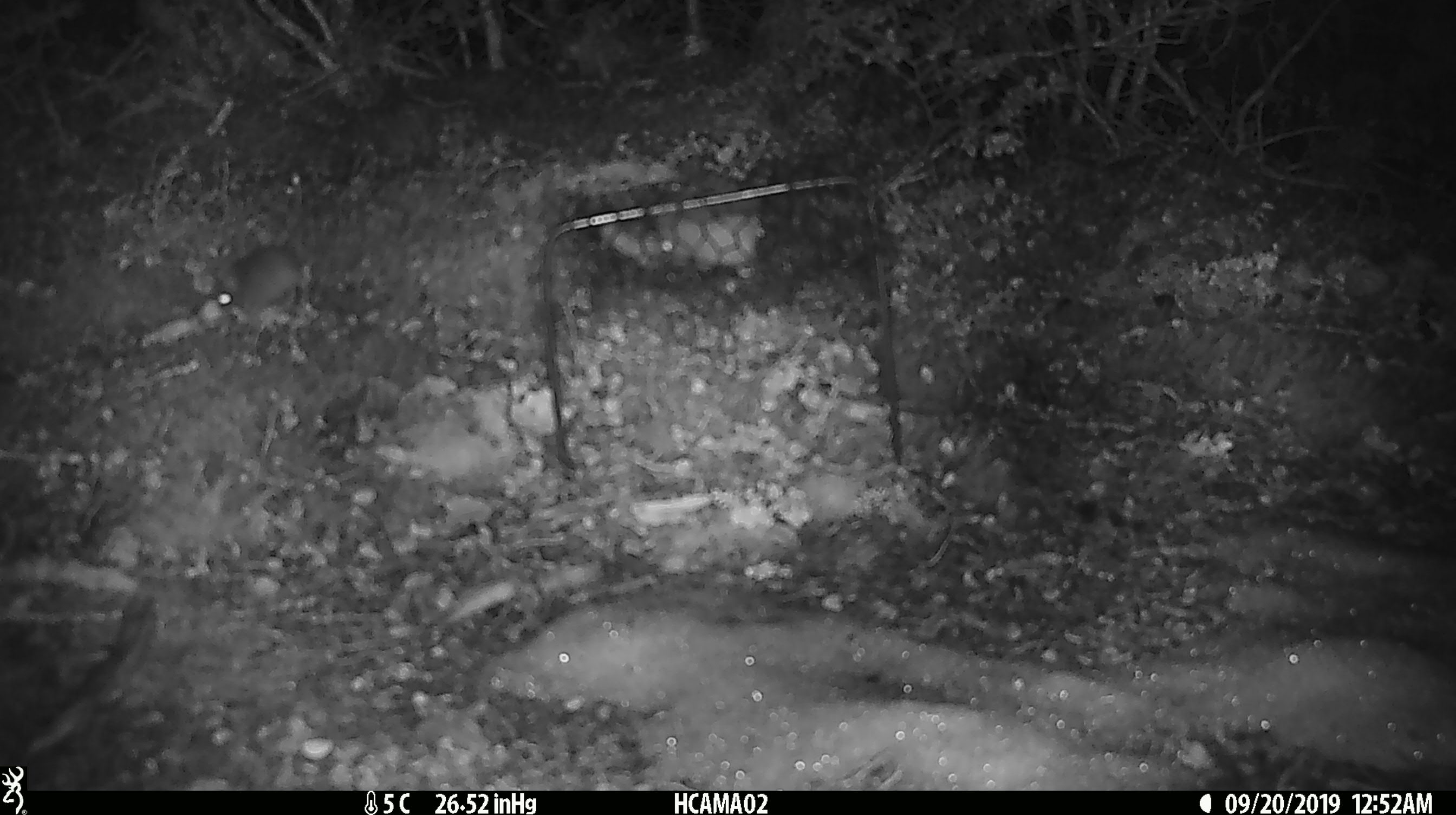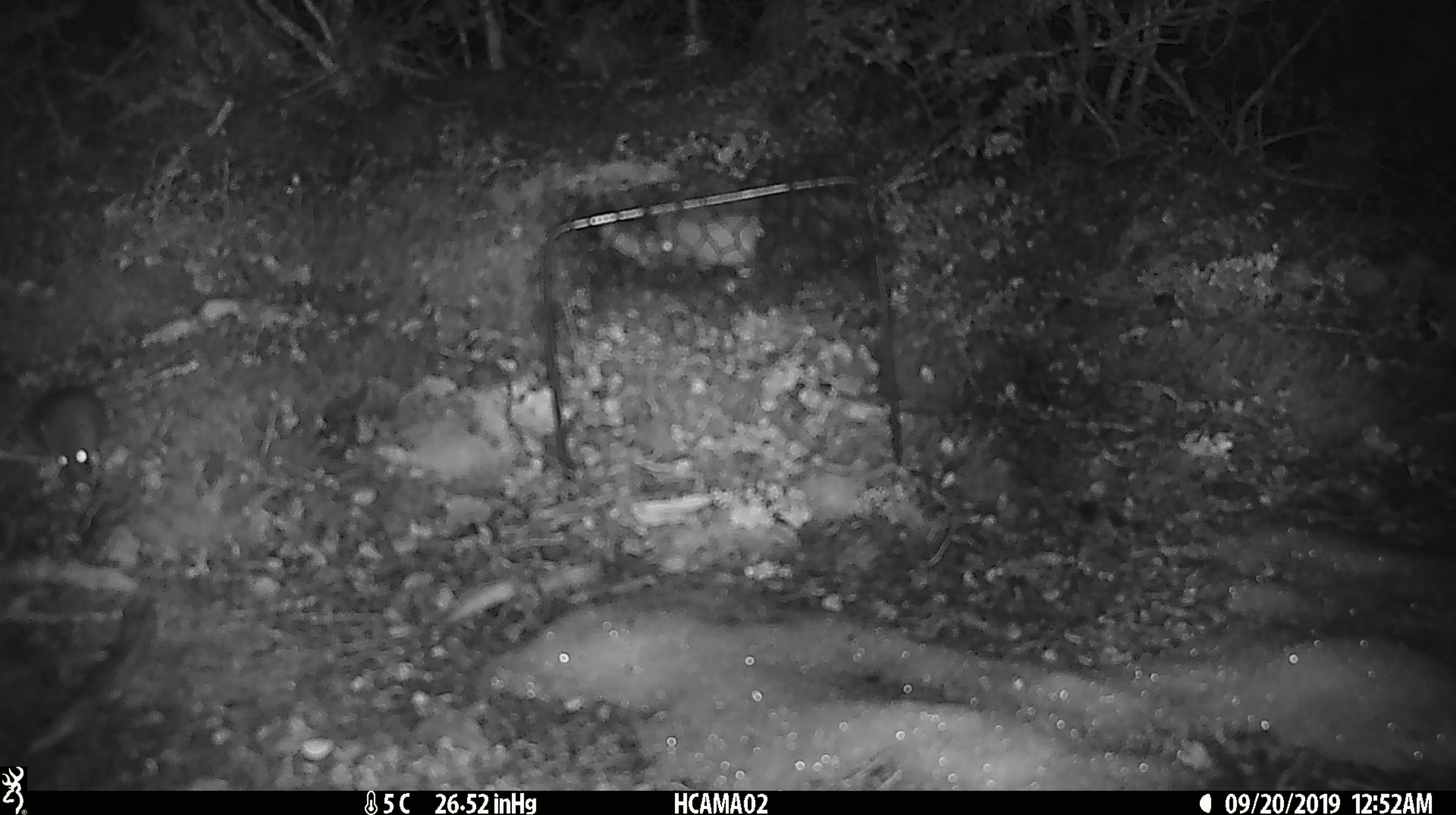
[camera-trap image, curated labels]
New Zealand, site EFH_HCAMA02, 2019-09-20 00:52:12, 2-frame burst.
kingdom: Animalia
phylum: Chordata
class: Mammalia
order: Rodentia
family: Muridae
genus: Mus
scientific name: Mus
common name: mouse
Mouse (Mus).